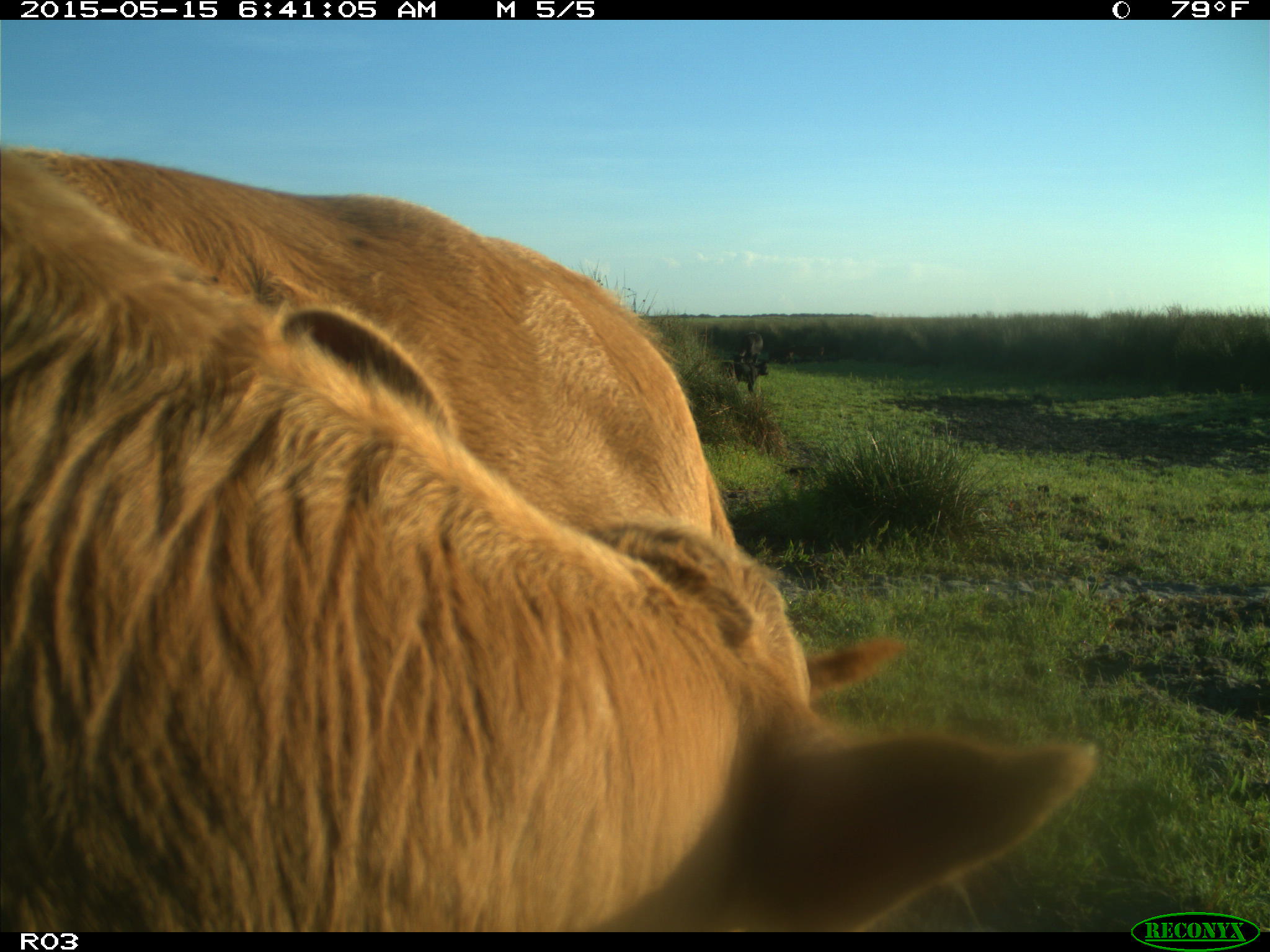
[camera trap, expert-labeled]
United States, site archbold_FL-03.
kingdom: Animalia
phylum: Chordata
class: Mammalia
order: Artiodactyla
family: Bovidae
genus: Bos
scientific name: Bos taurus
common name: domestic cow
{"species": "Bos taurus (domestic cow)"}